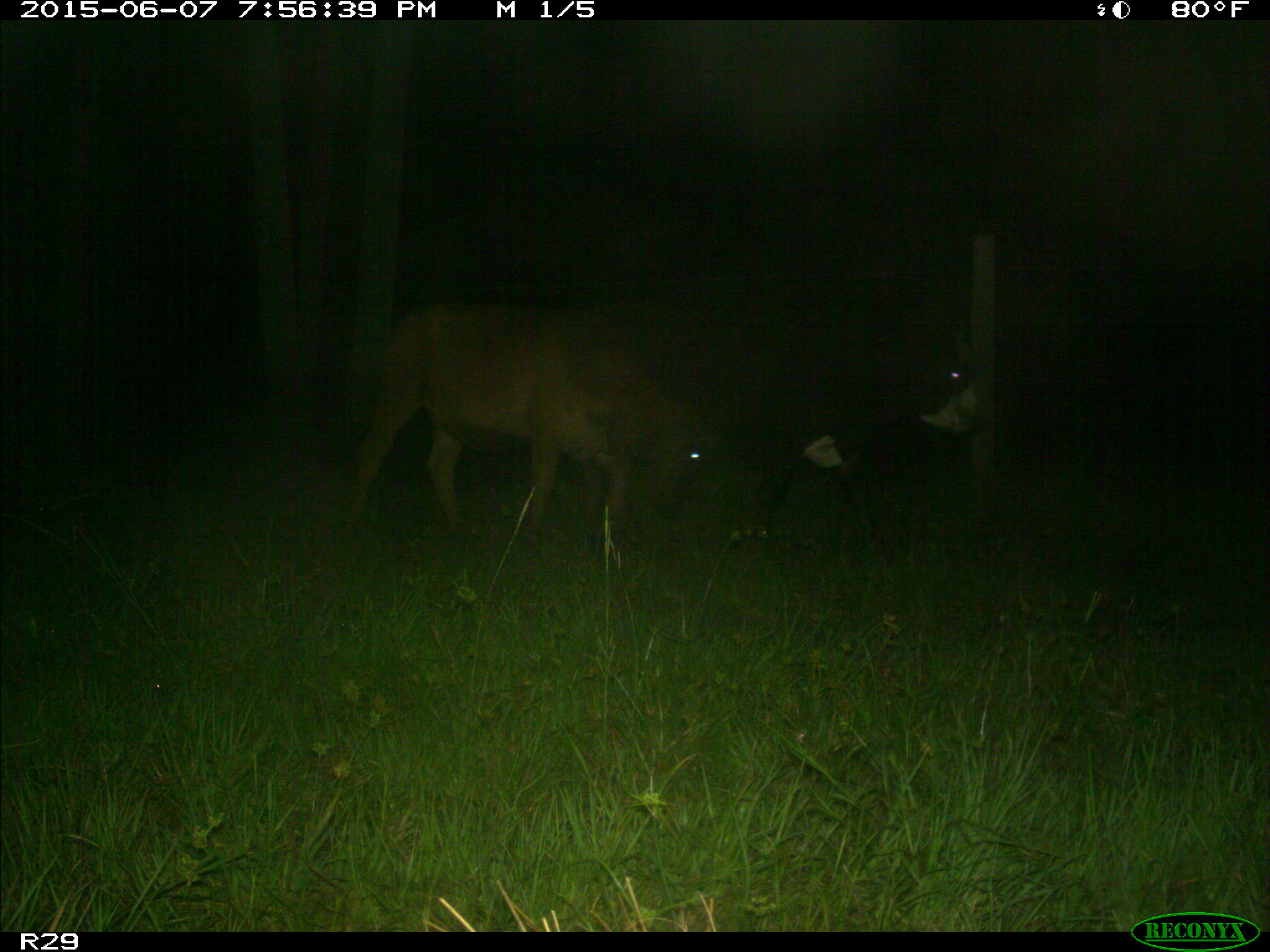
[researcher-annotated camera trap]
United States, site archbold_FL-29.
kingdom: Animalia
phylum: Chordata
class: Mammalia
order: Artiodactyla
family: Bovidae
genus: Bos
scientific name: Bos taurus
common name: domestic cow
Bos taurus (domestic cow).